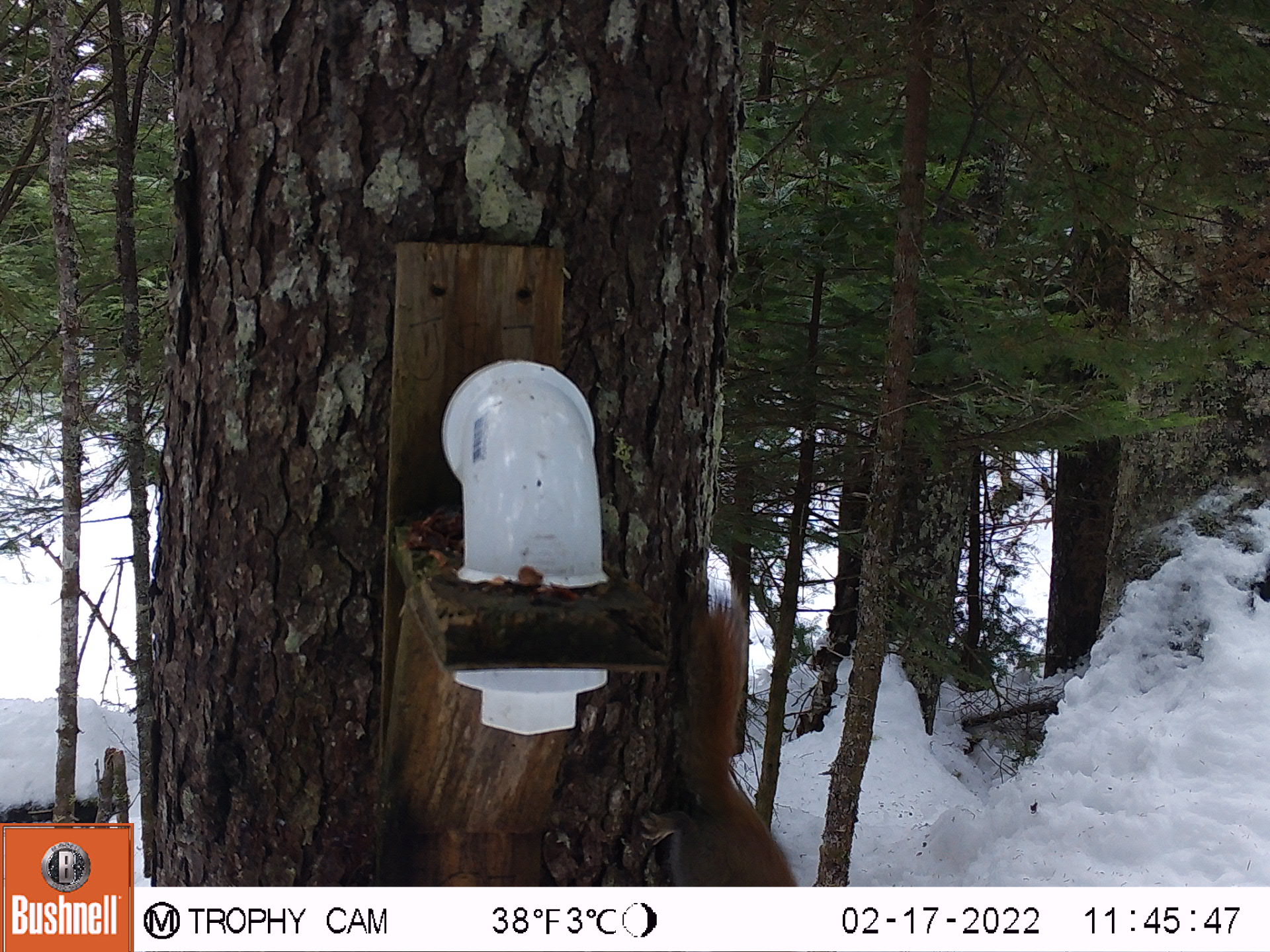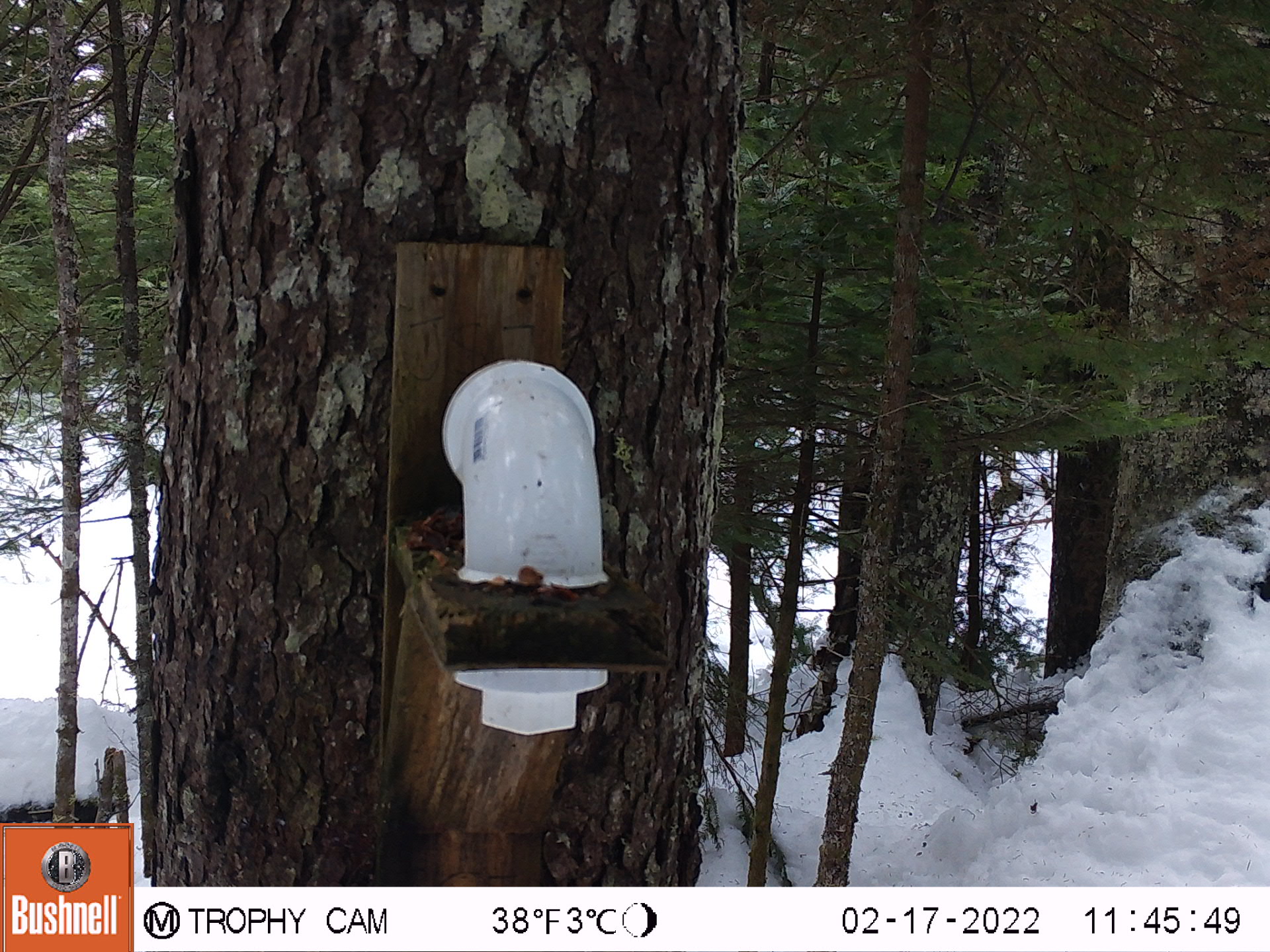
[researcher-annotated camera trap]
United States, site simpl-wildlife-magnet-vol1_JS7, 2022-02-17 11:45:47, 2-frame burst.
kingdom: Animalia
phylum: Chordata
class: Mammalia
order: Rodentia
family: Sciuridae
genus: Tamiasciurus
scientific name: Tamiasciurus hudsonicus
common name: red squirrel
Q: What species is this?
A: Red squirrel (Tamiasciurus hudsonicus).